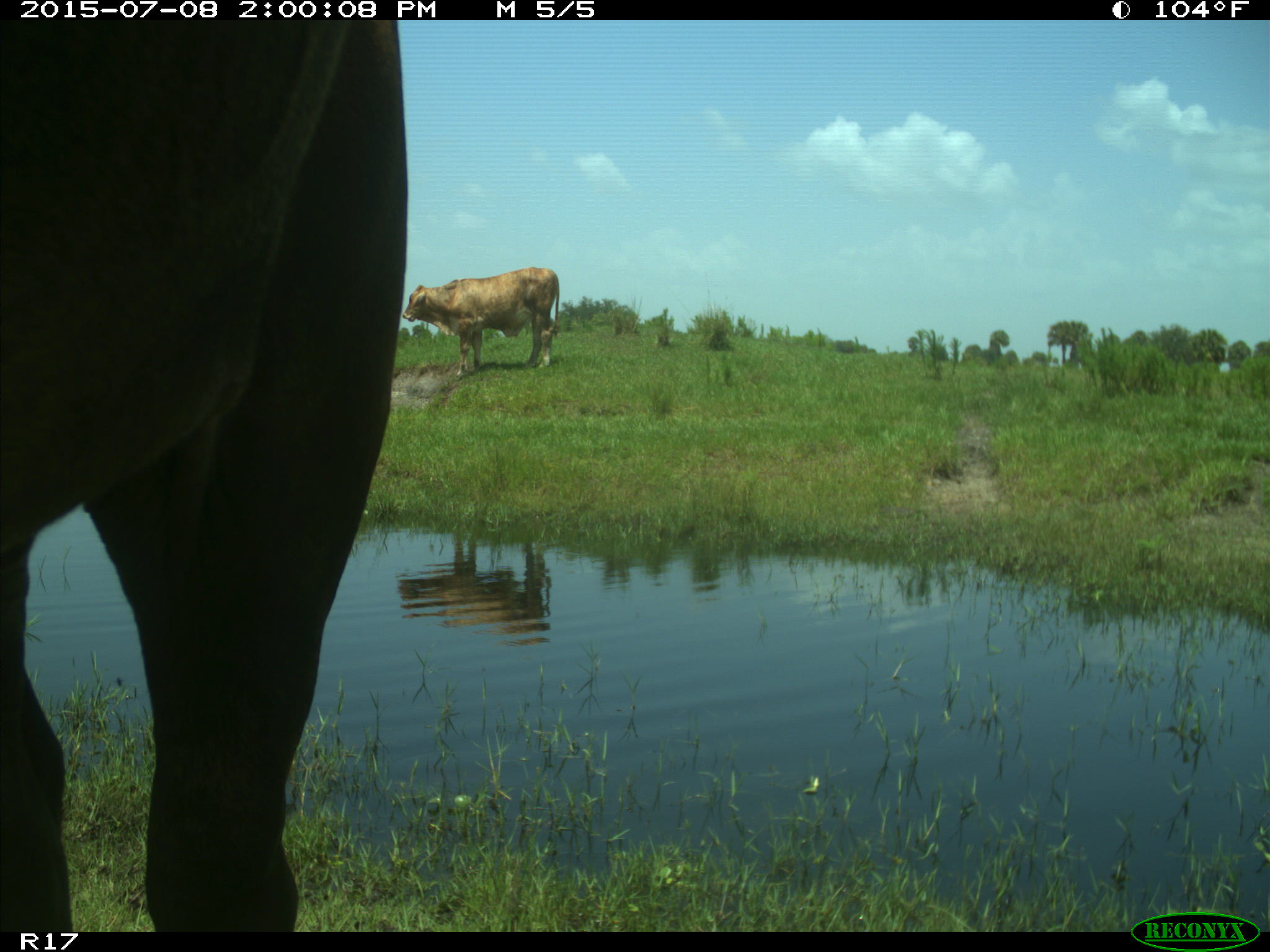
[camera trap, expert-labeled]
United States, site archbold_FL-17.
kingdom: Animalia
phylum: Chordata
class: Mammalia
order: Artiodactyla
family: Bovidae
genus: Bos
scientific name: Bos taurus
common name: domestic cow